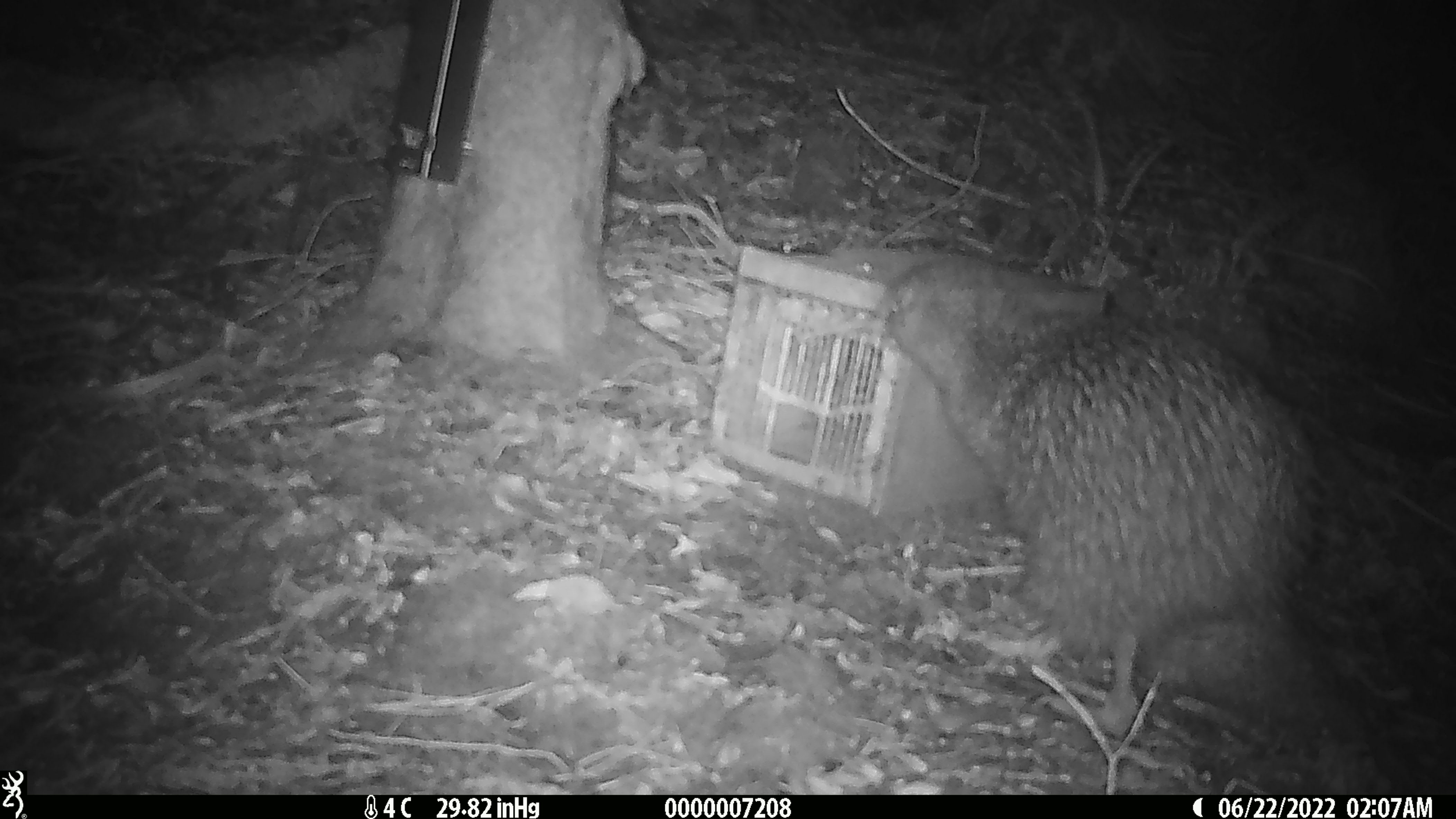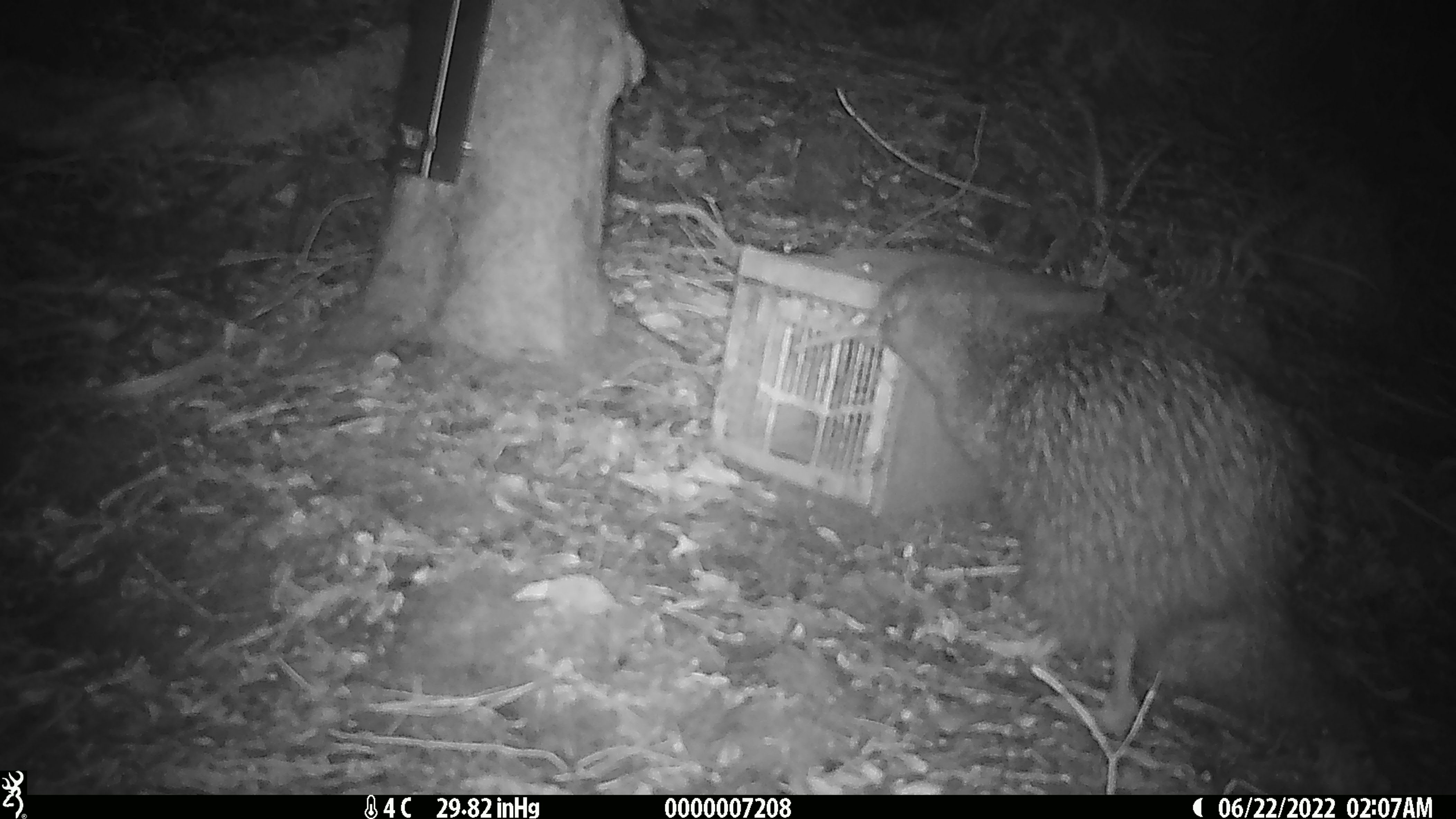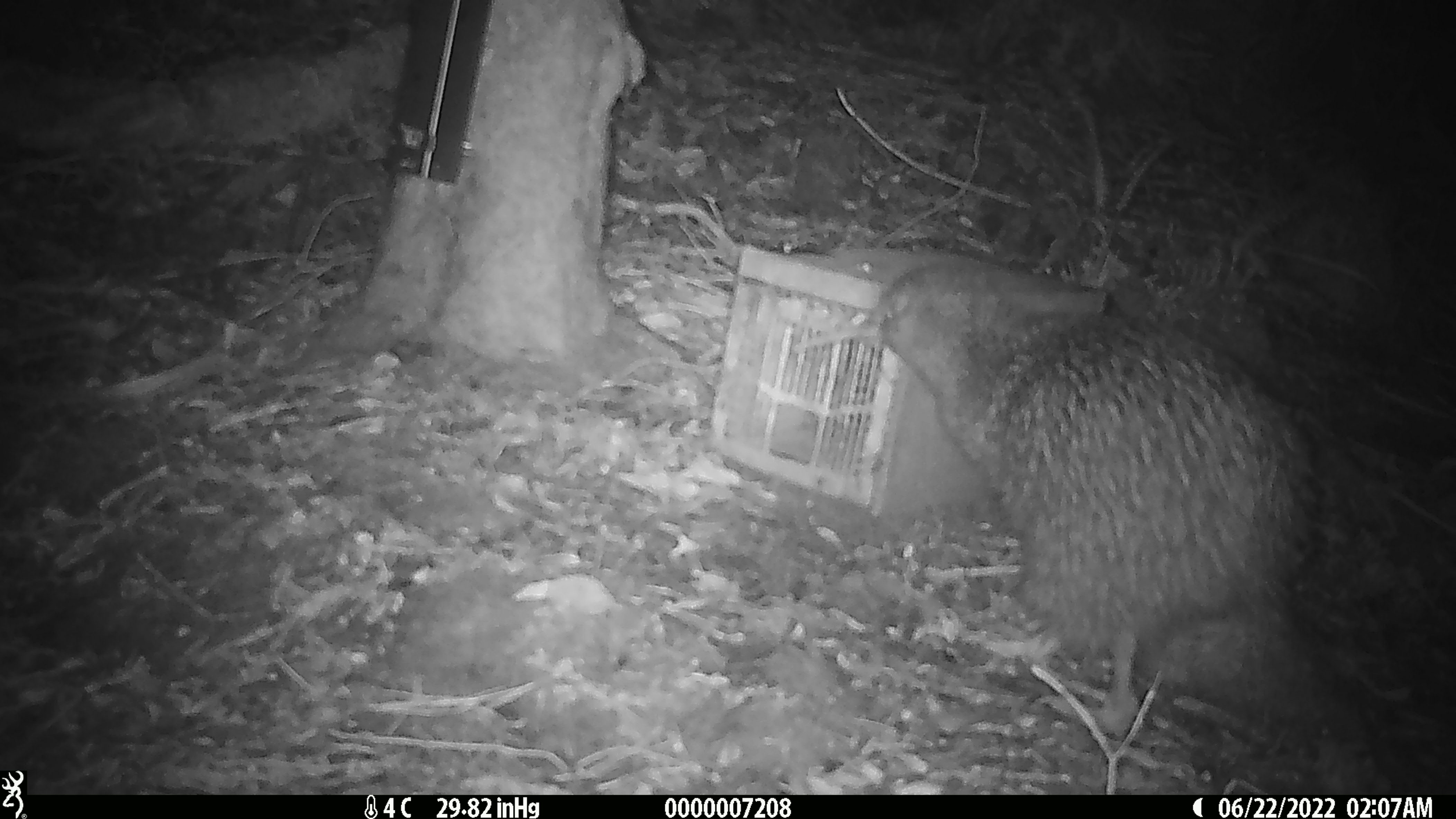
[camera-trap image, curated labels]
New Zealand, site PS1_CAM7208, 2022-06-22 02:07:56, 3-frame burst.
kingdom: Animalia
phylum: Chordata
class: Aves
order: Apterygiformes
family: Apterygidae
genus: Apteryx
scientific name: Apteryx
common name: kiwi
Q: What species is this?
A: Kiwi (Apteryx).